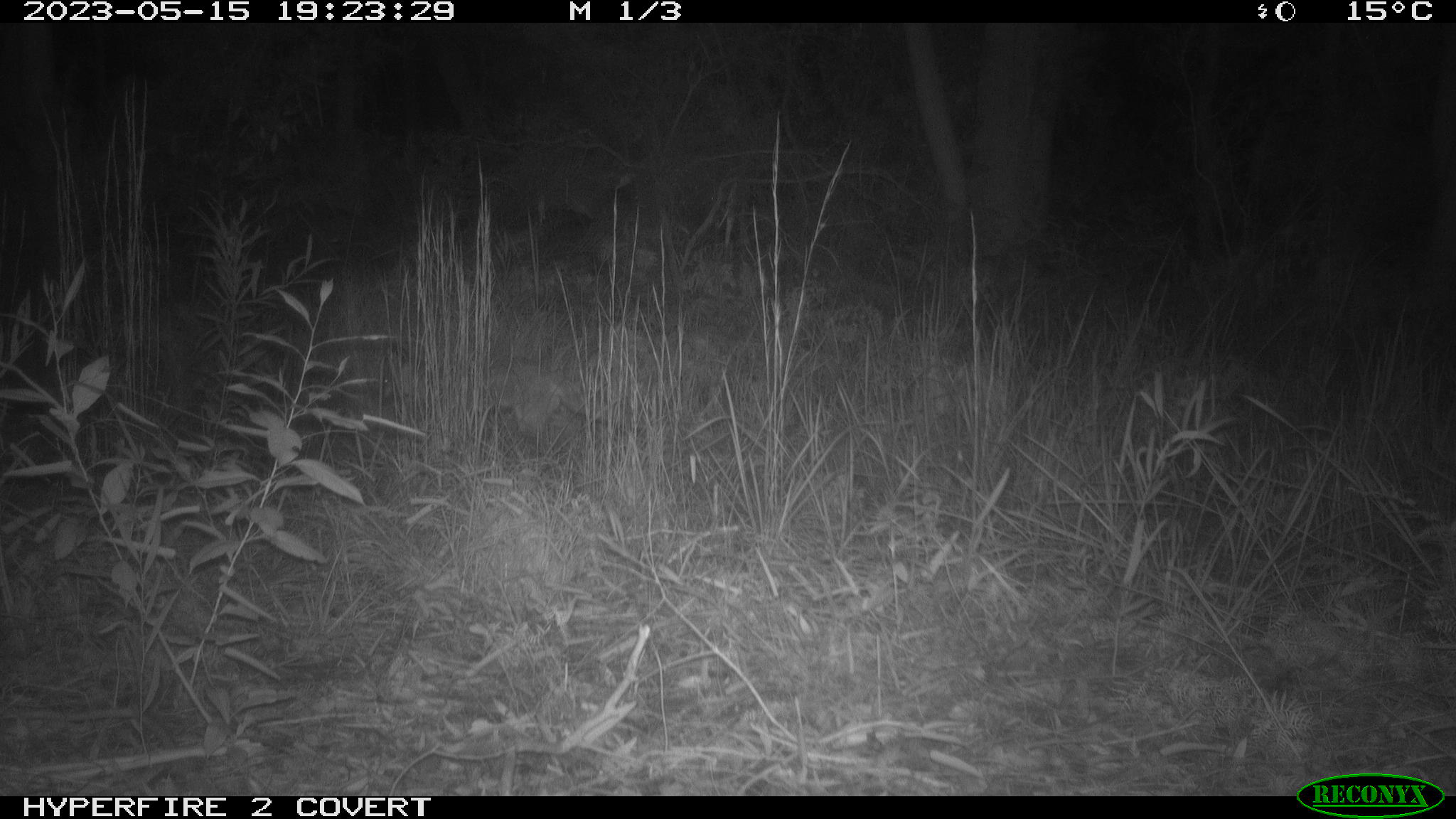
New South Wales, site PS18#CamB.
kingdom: Animalia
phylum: Chordata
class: Mammalia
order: Carnivora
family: Canidae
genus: Vulpes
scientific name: Vulpes vulpes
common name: red fox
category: fox